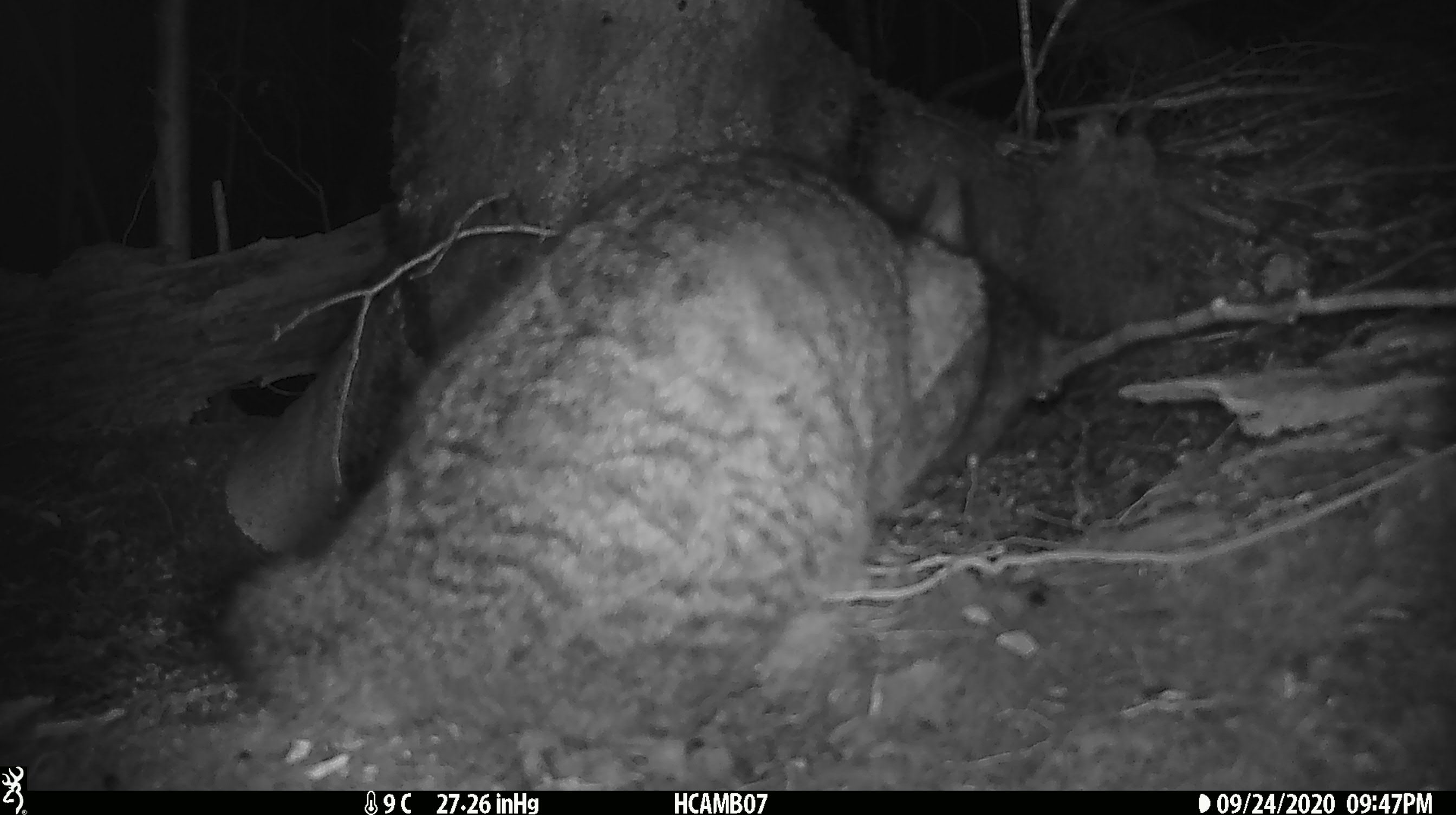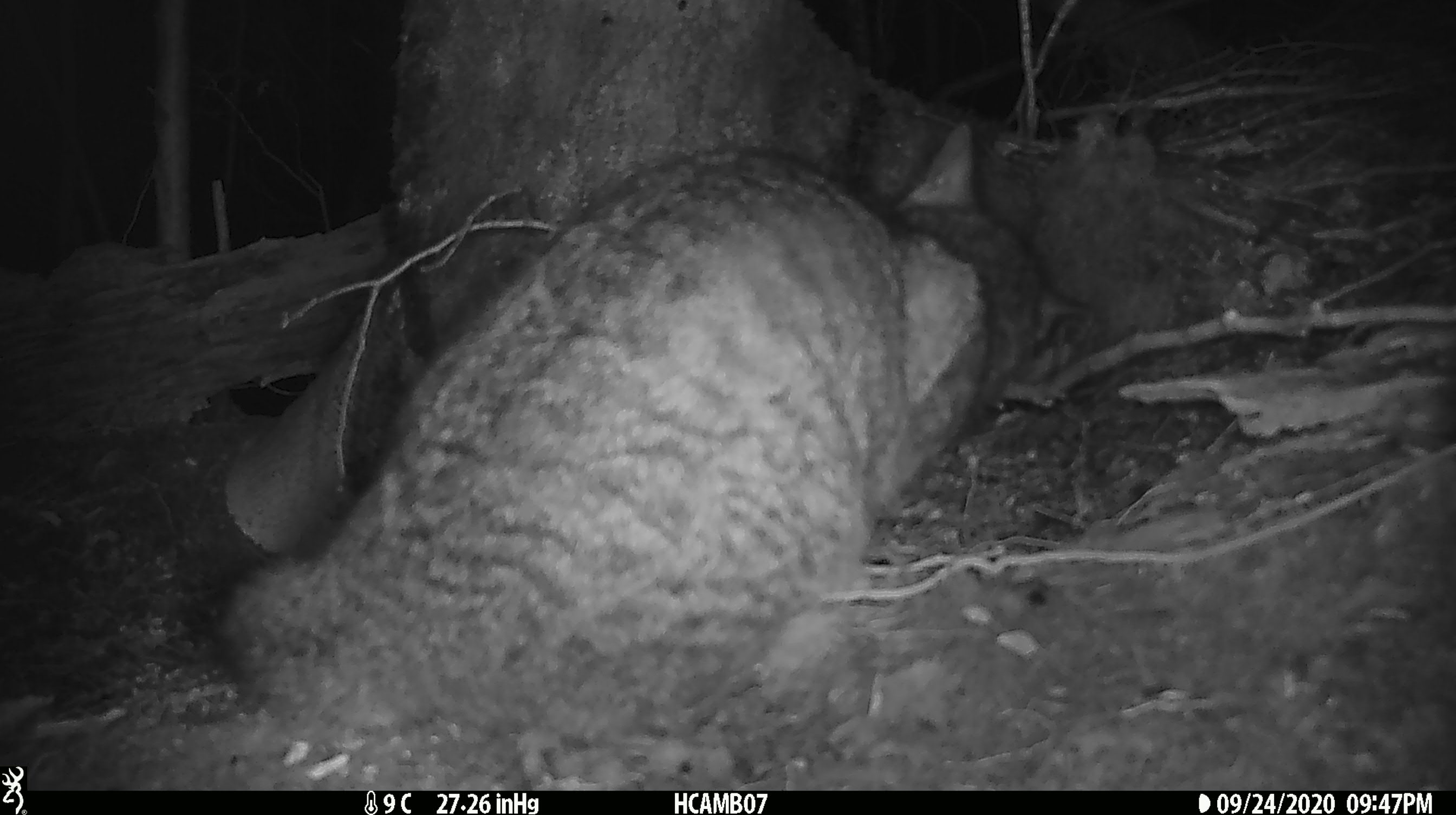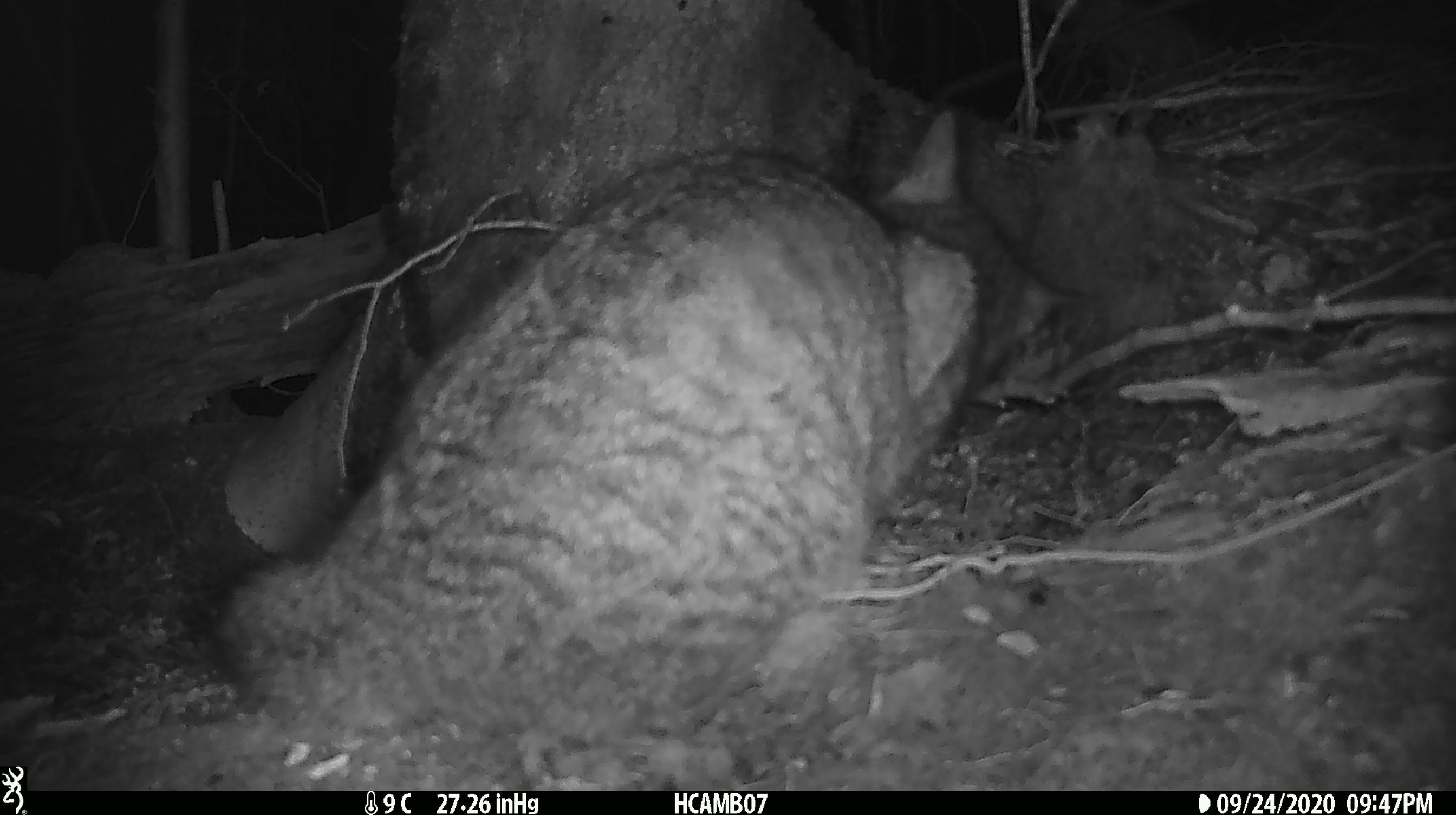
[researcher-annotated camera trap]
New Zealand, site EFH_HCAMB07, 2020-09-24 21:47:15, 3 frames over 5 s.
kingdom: Animalia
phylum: Chordata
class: Mammalia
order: Carnivora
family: Felidae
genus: Felis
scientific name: Felis catus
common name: domestic cat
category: cat